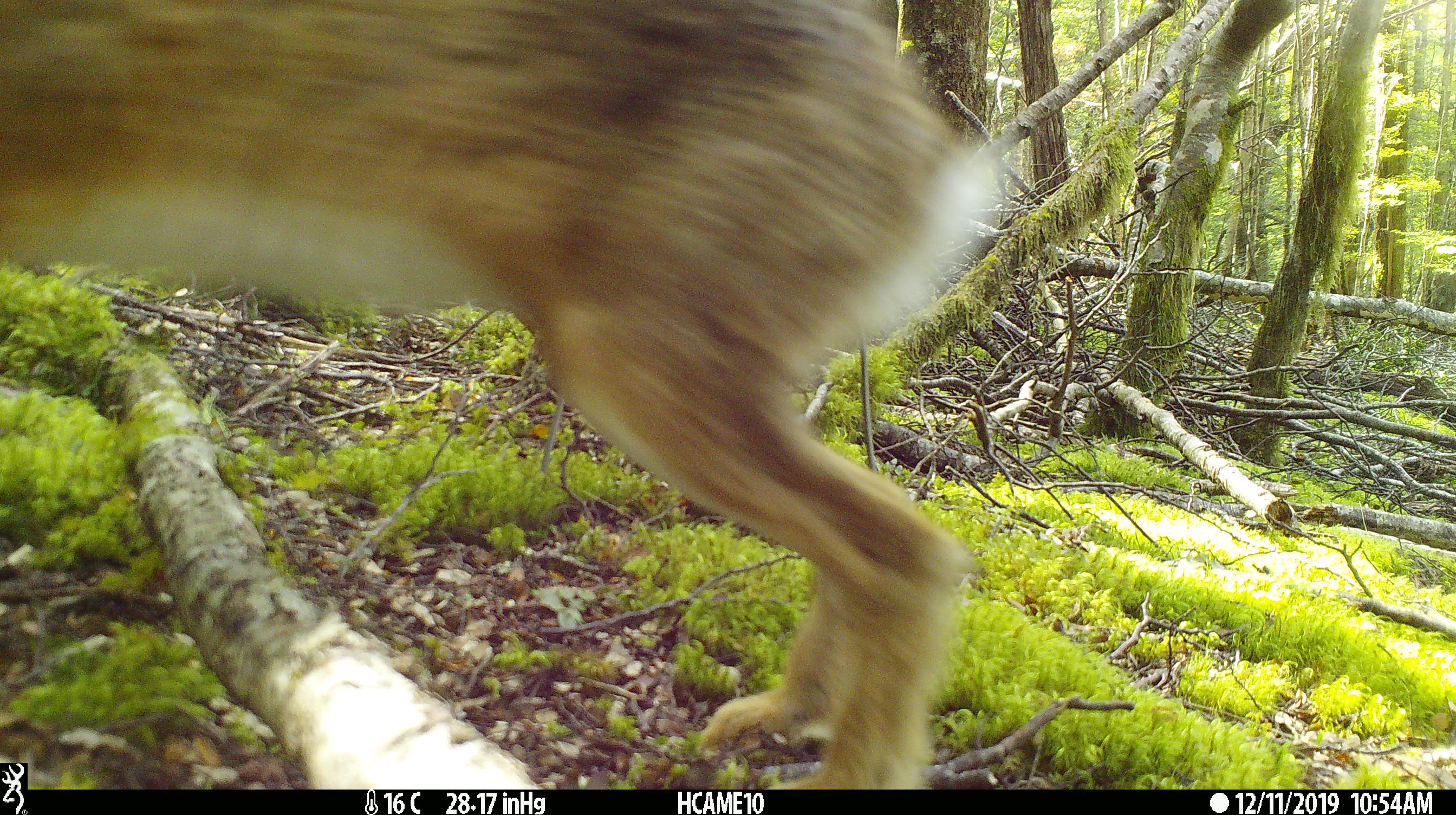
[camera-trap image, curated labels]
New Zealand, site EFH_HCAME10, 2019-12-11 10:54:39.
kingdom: Animalia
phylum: Chordata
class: Mammalia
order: Lagomorpha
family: Leporidae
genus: Lepus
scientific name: Lepus europaeus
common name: brown hare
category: hare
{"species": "hare (brown hare) (Lepus europaeus)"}